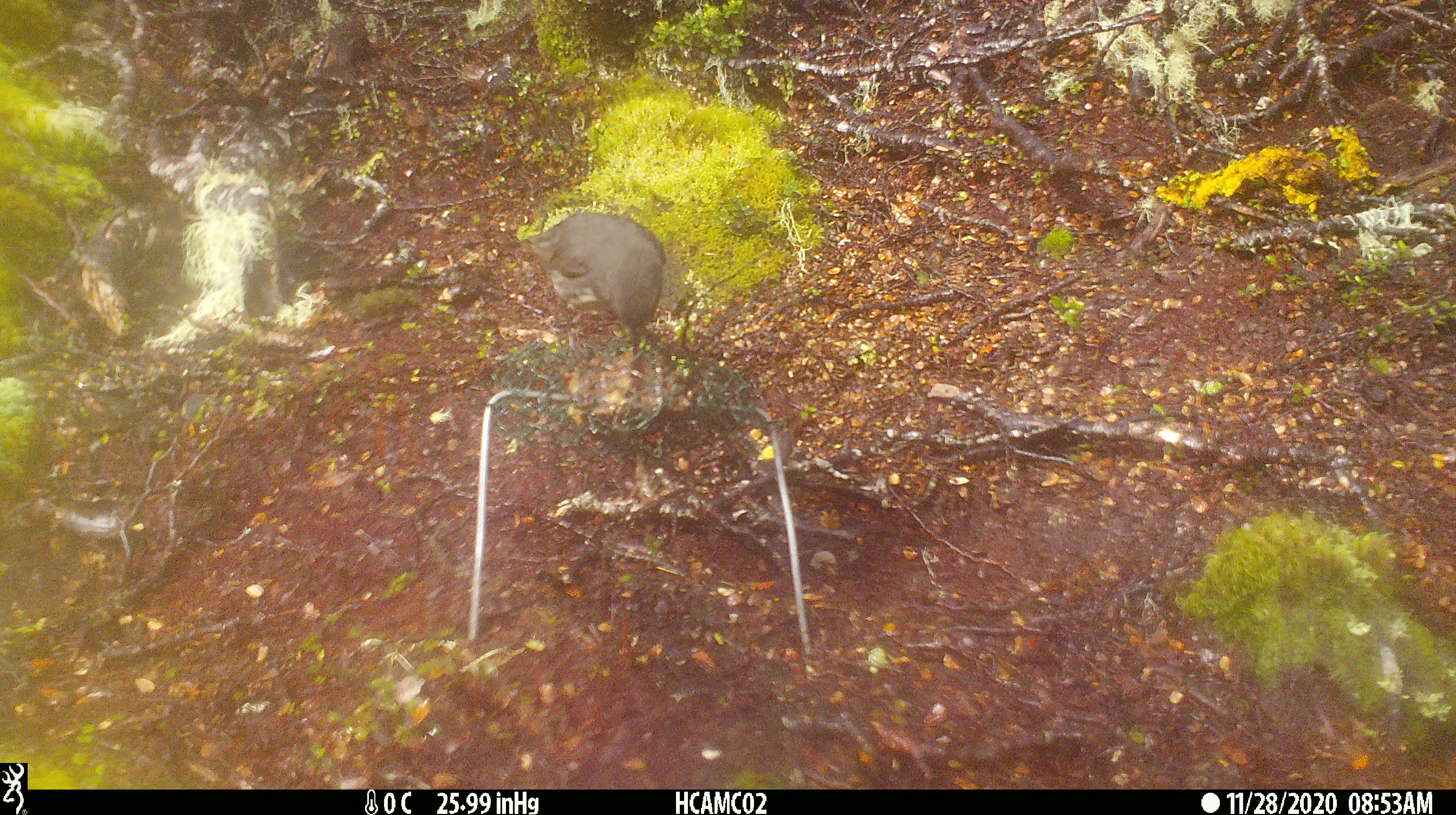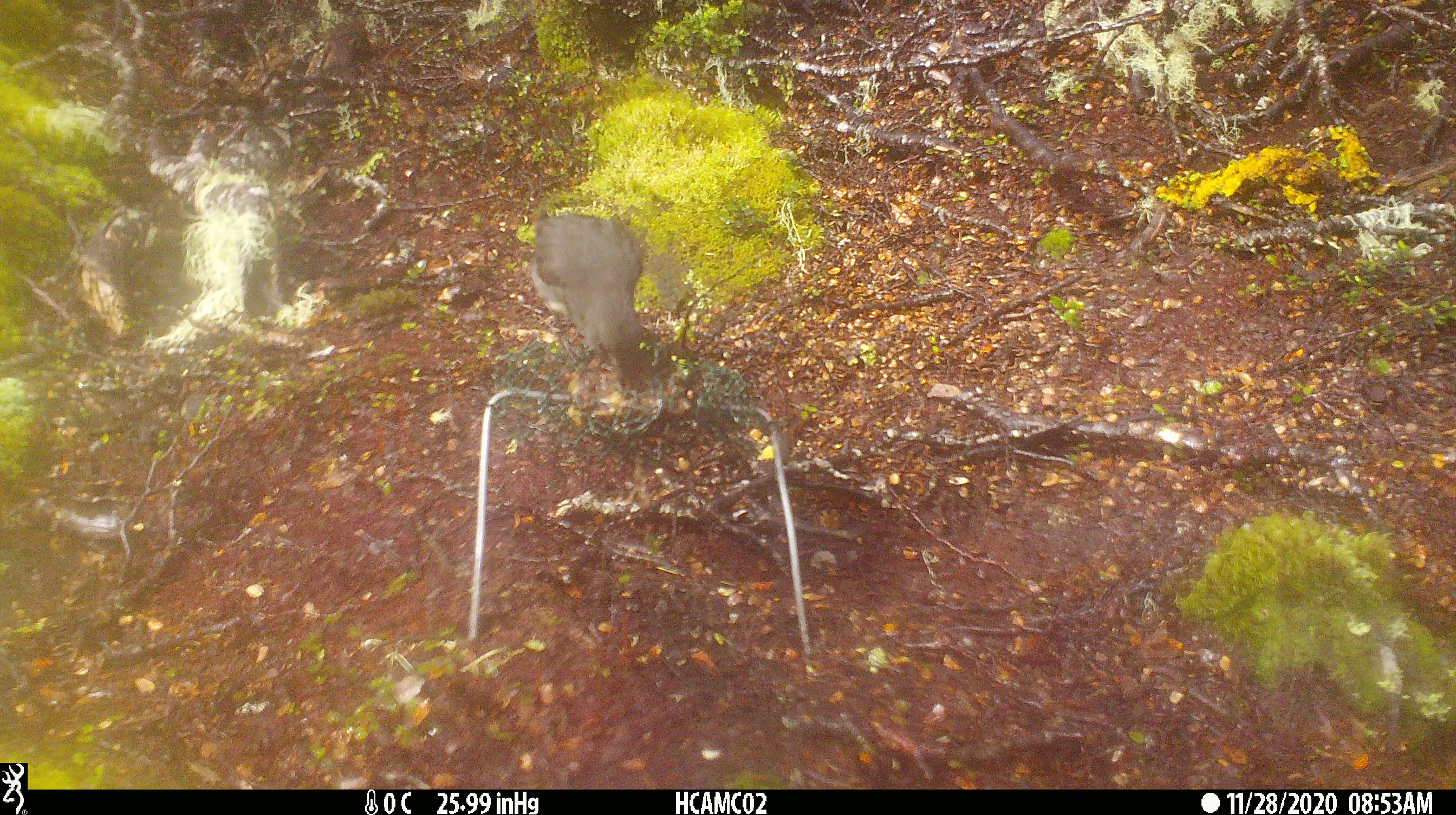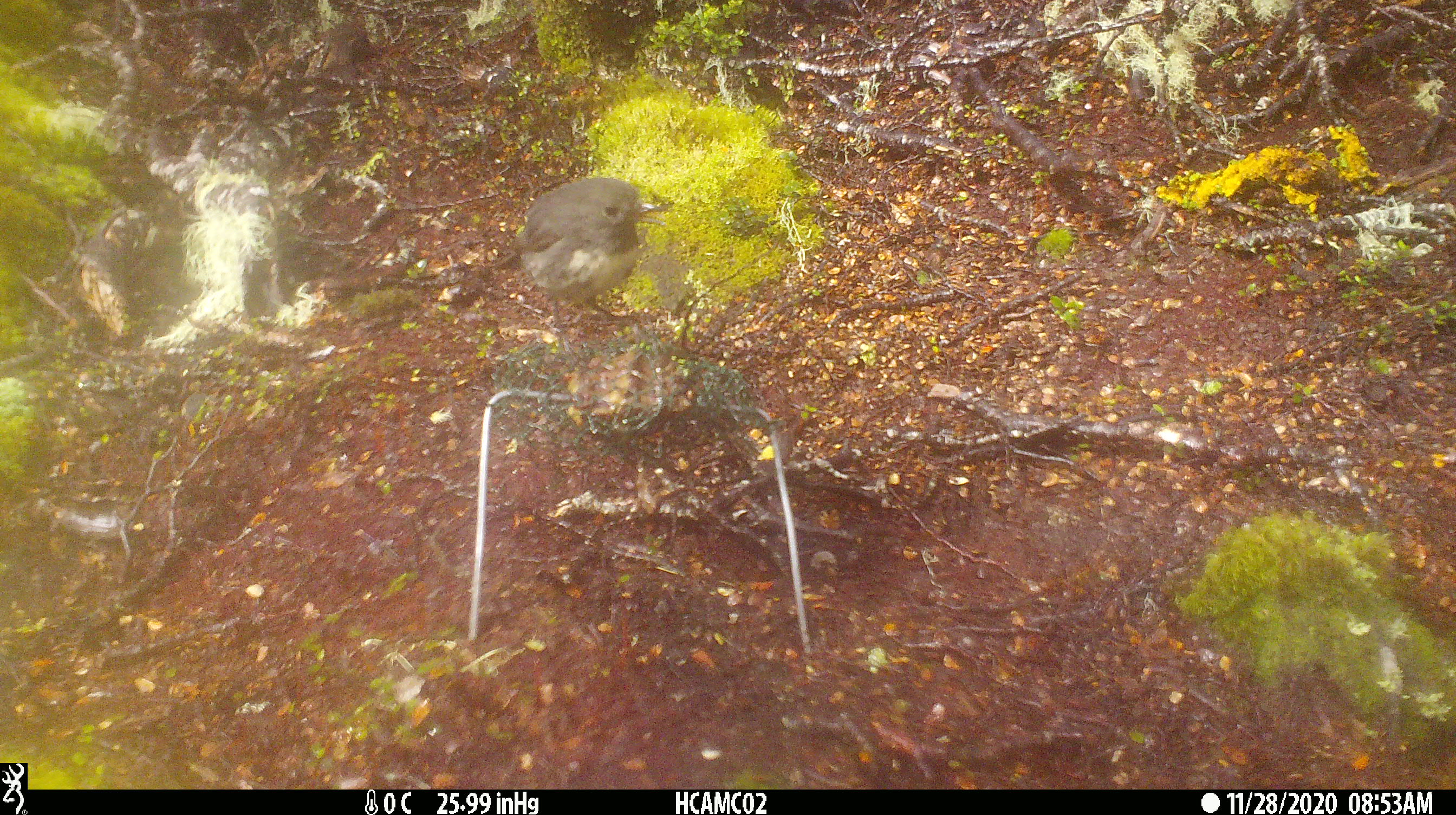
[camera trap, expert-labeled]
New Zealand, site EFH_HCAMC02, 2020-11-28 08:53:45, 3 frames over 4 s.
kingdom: Animalia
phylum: Chordata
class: Aves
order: Passeriformes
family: Petroicidae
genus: Petroica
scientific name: Petroica australis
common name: new zealand robin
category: robin